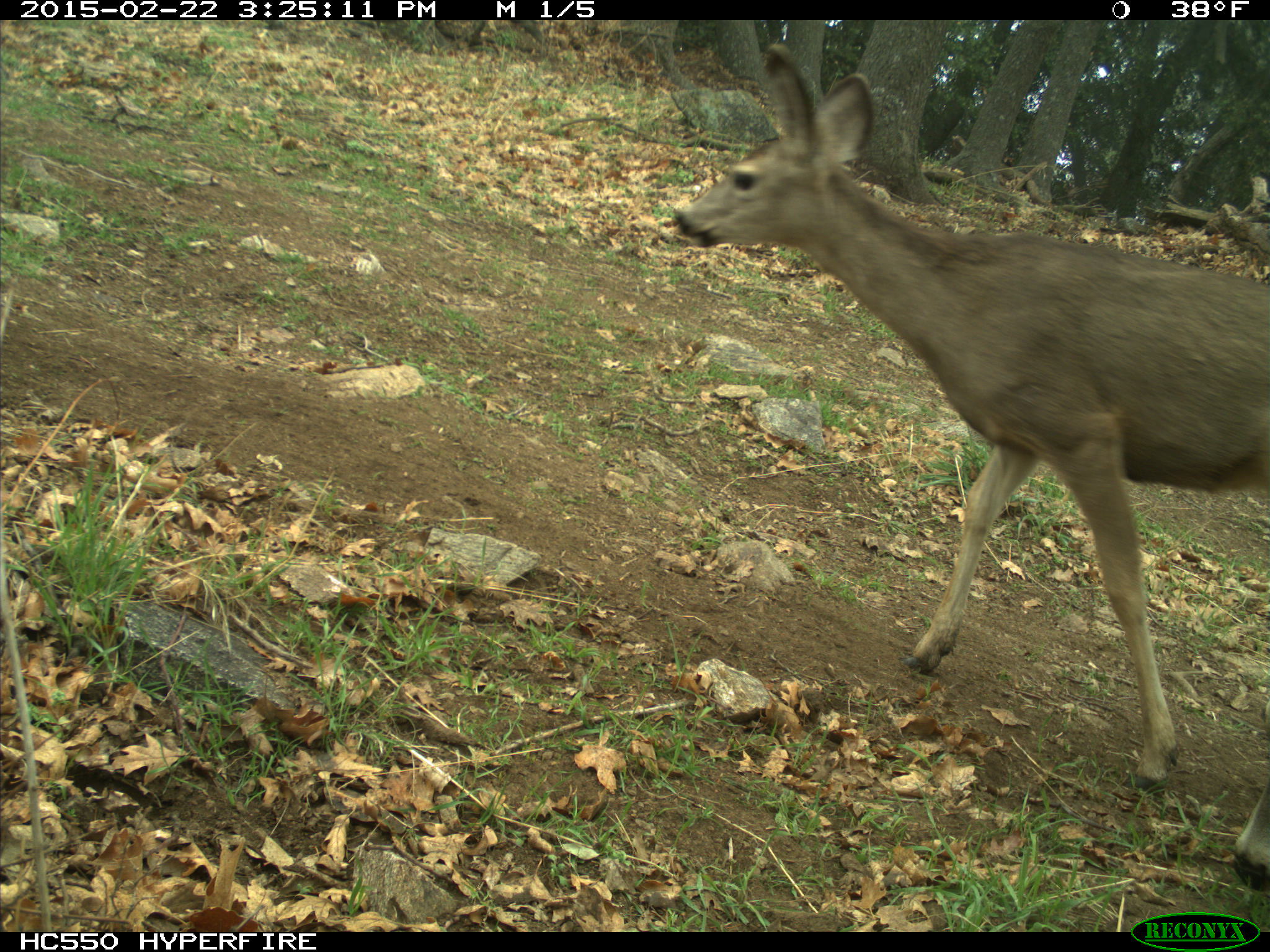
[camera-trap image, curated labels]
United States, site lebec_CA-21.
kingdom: Animalia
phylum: Chordata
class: Mammalia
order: Artiodactyla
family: Cervidae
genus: Odocoileus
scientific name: Odocoileus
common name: deer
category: unidentified deer